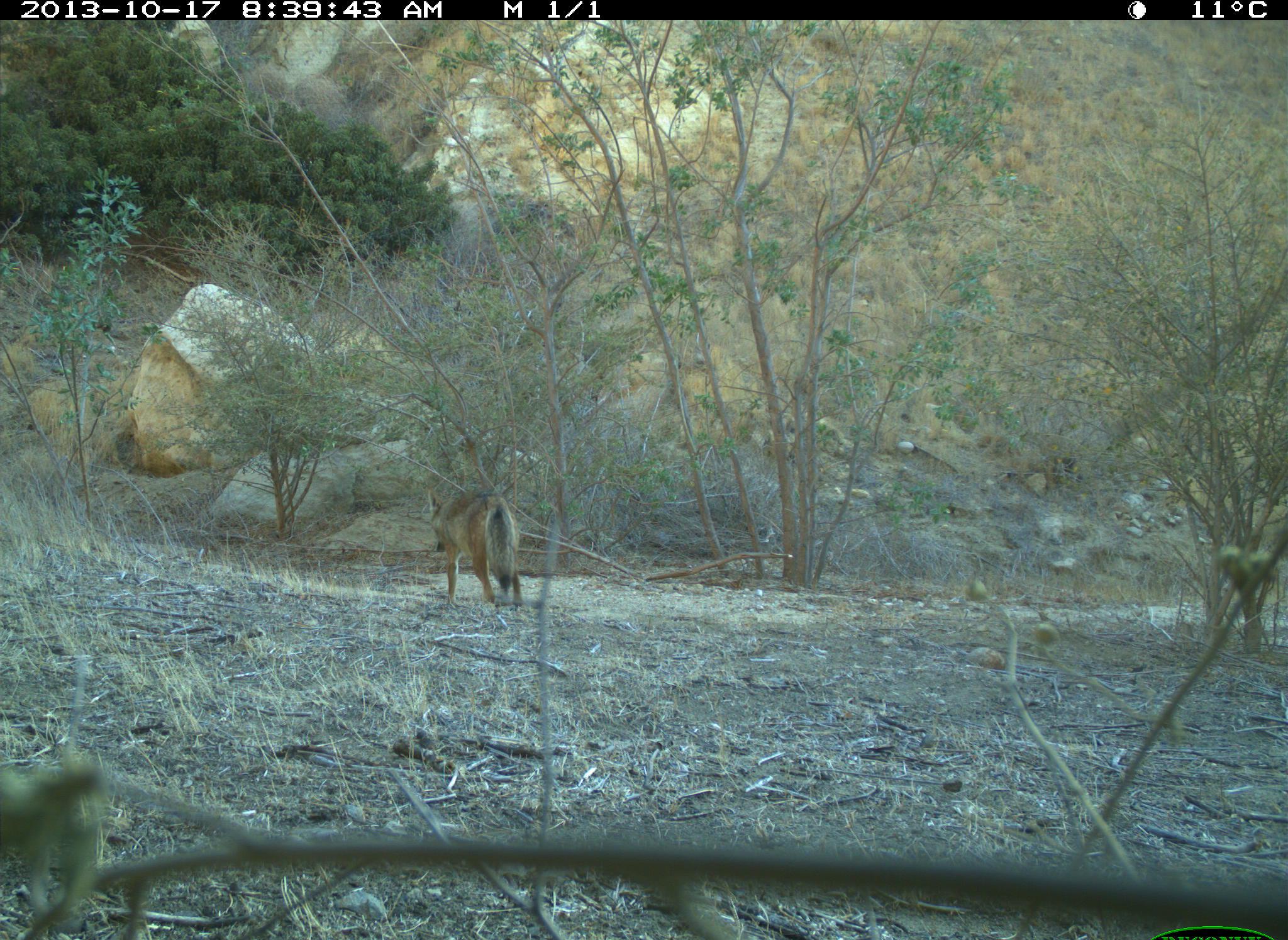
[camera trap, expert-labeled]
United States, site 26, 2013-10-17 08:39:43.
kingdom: Animalia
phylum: Chordata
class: Mammalia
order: Carnivora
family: Canidae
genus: Canis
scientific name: Canis latrans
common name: coyote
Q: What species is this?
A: Coyote (Canis latrans).